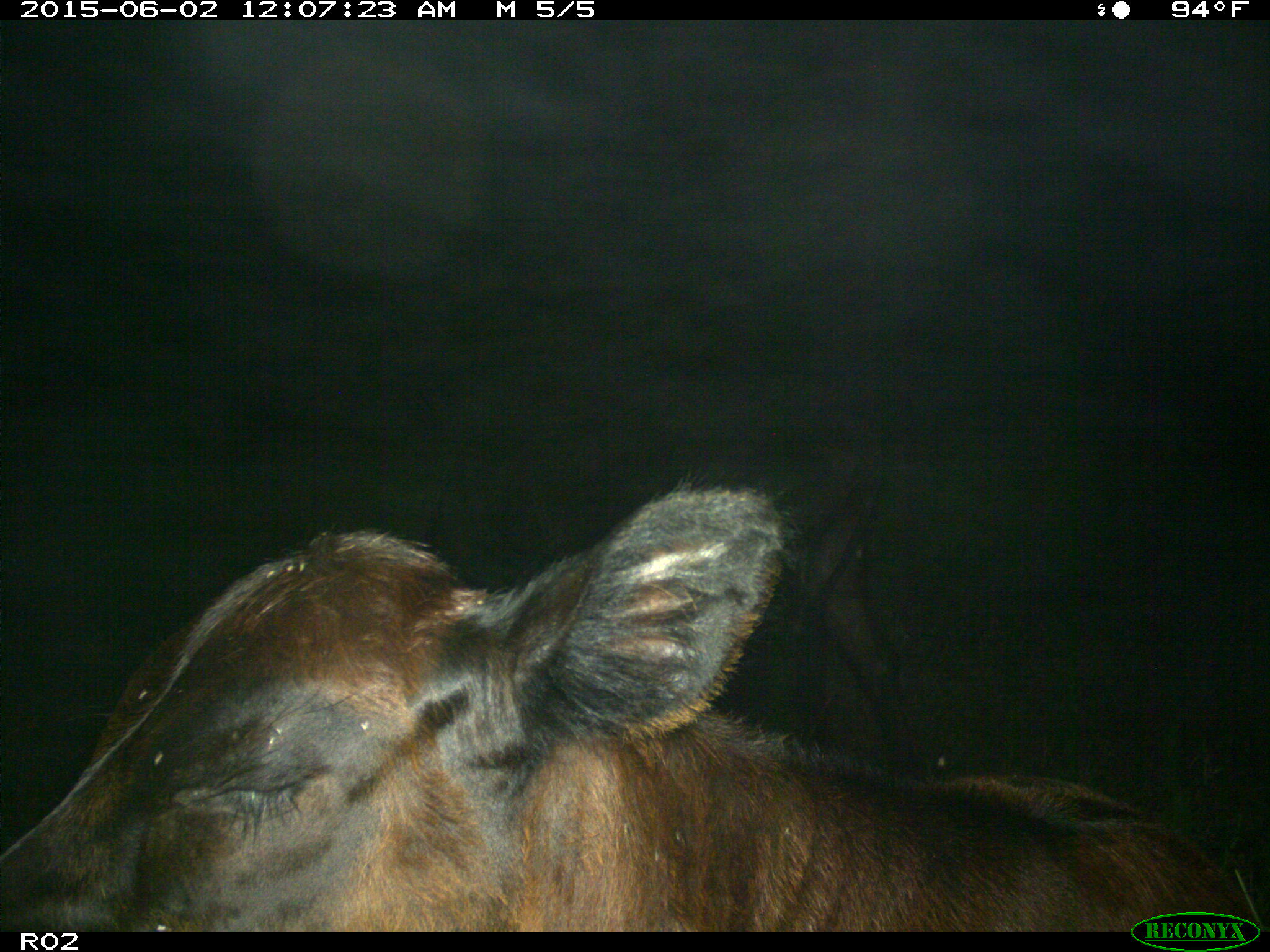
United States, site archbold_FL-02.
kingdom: Animalia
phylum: Chordata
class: Mammalia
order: Artiodactyla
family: Bovidae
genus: Bos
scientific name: Bos taurus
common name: domestic cow